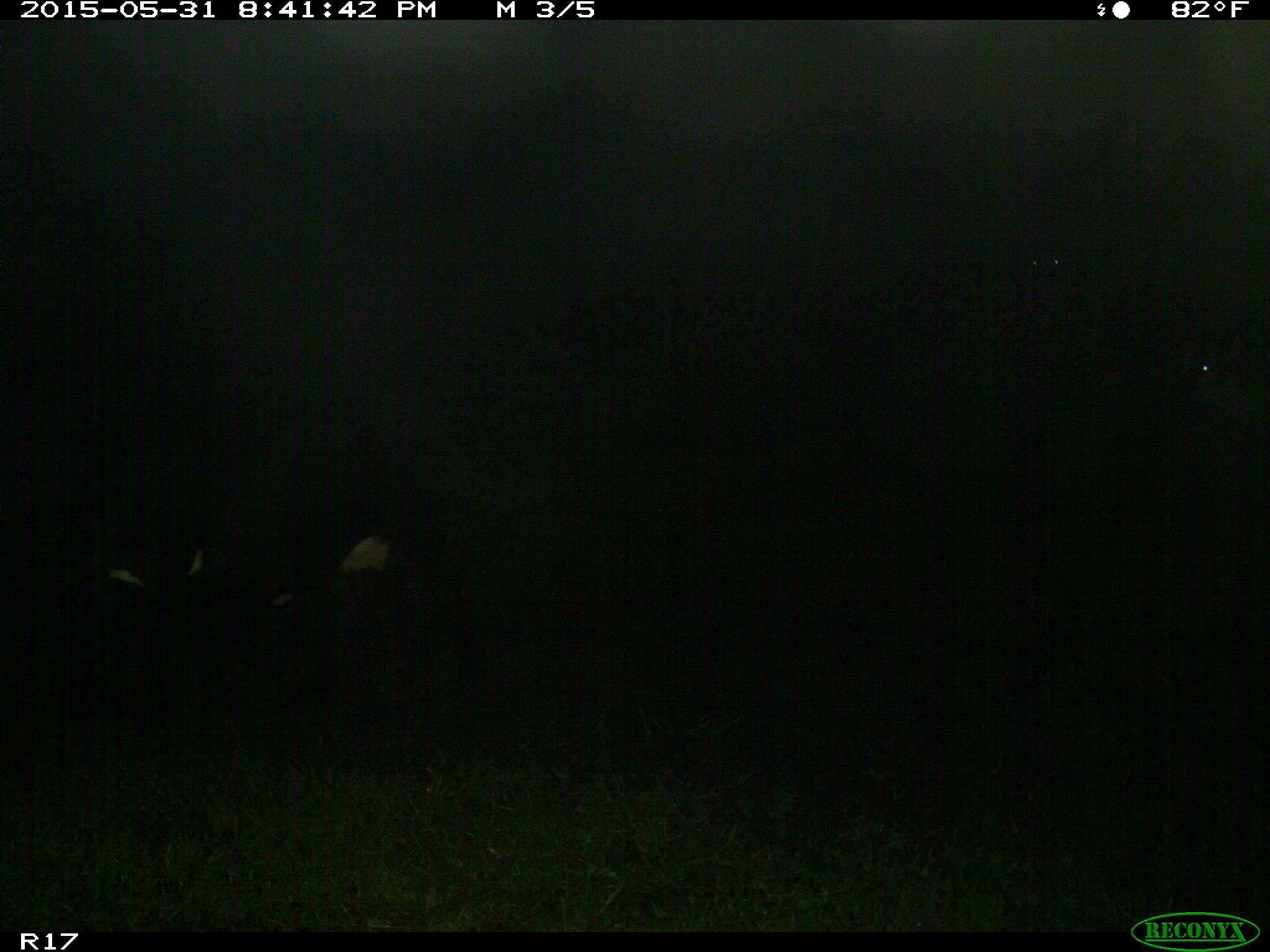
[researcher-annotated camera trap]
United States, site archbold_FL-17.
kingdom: Animalia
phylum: Chordata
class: Mammalia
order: Artiodactyla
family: Bovidae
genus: Bos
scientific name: Bos taurus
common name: domestic cow